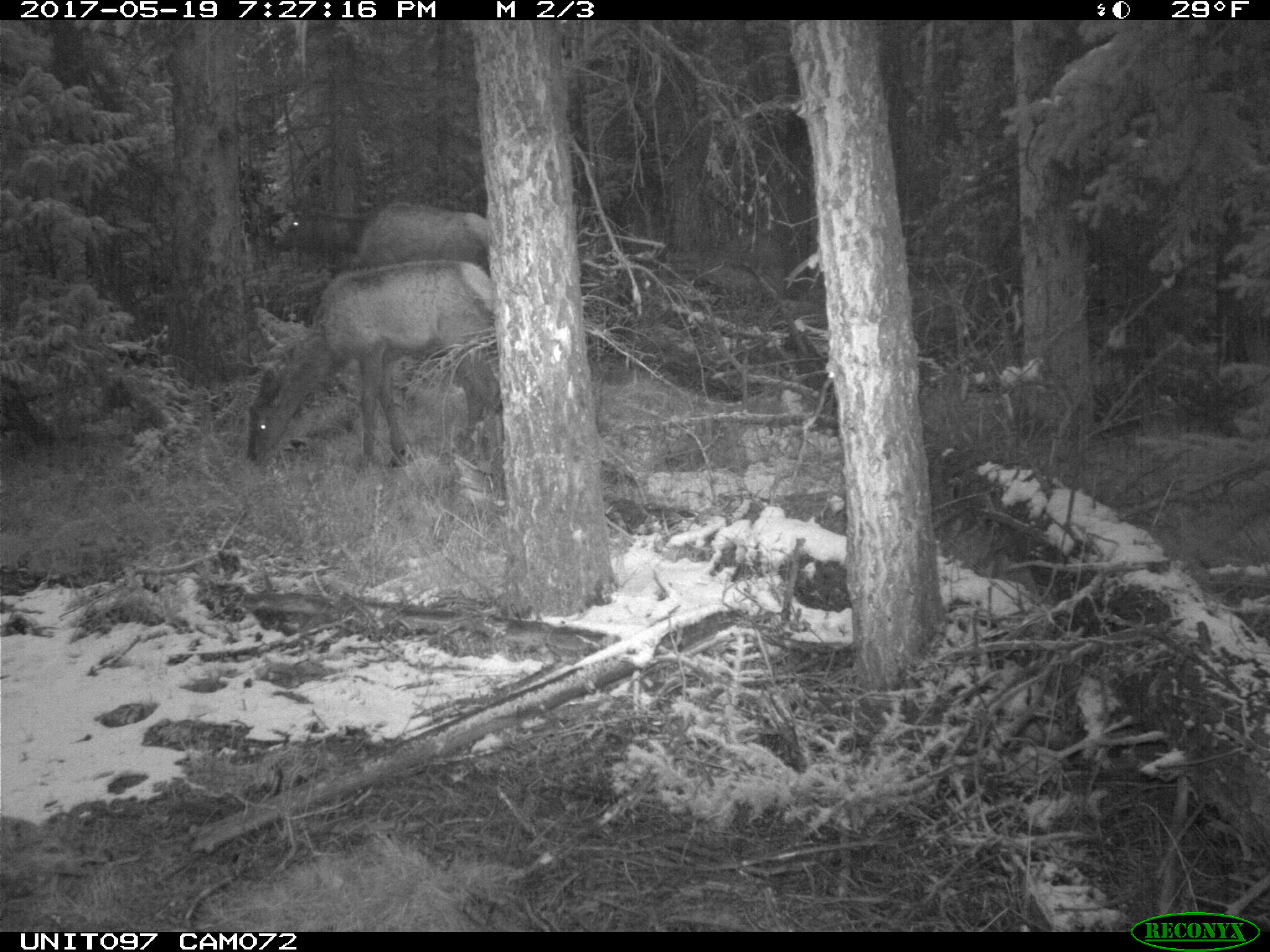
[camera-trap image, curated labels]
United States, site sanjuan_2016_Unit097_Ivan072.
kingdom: Animalia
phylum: Chordata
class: Mammalia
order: Artiodactyla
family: Cervidae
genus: Cervus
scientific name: Cervus elaphus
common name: red deer